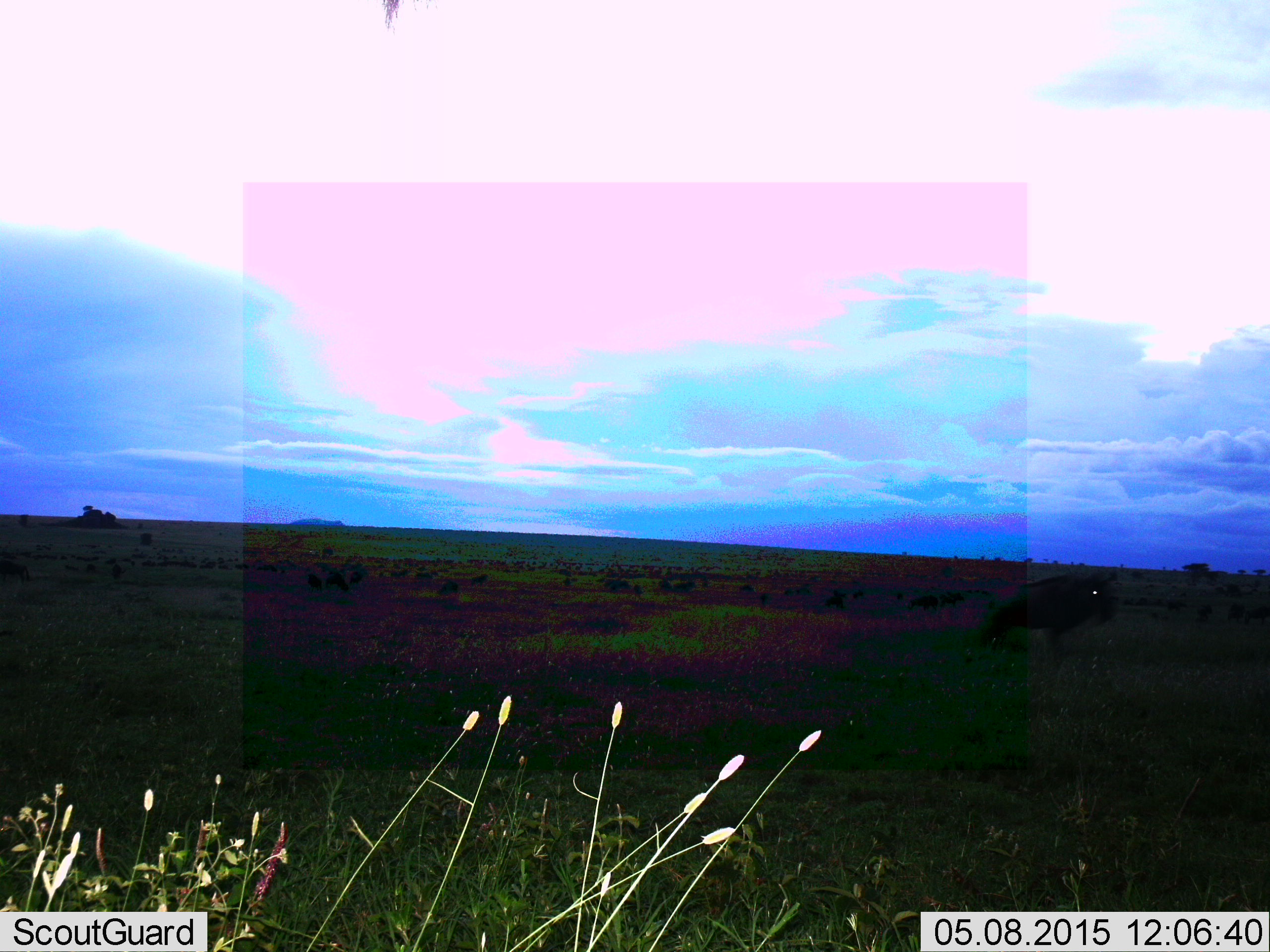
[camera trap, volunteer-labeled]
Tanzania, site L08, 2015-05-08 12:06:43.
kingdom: Animalia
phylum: Chordata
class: Mammalia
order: Artiodactyla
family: Bovidae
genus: Connochaetes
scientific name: Connochaetes taurinus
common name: blue wildebeest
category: wildebeest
Wildebeest (blue wildebeest) (Connochaetes taurinus), count 1. Behavior (volunteer vote fractions): standing 90%, resting 0%, moving 30%, interacting 0%. Young present (vote fraction): 0%. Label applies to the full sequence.